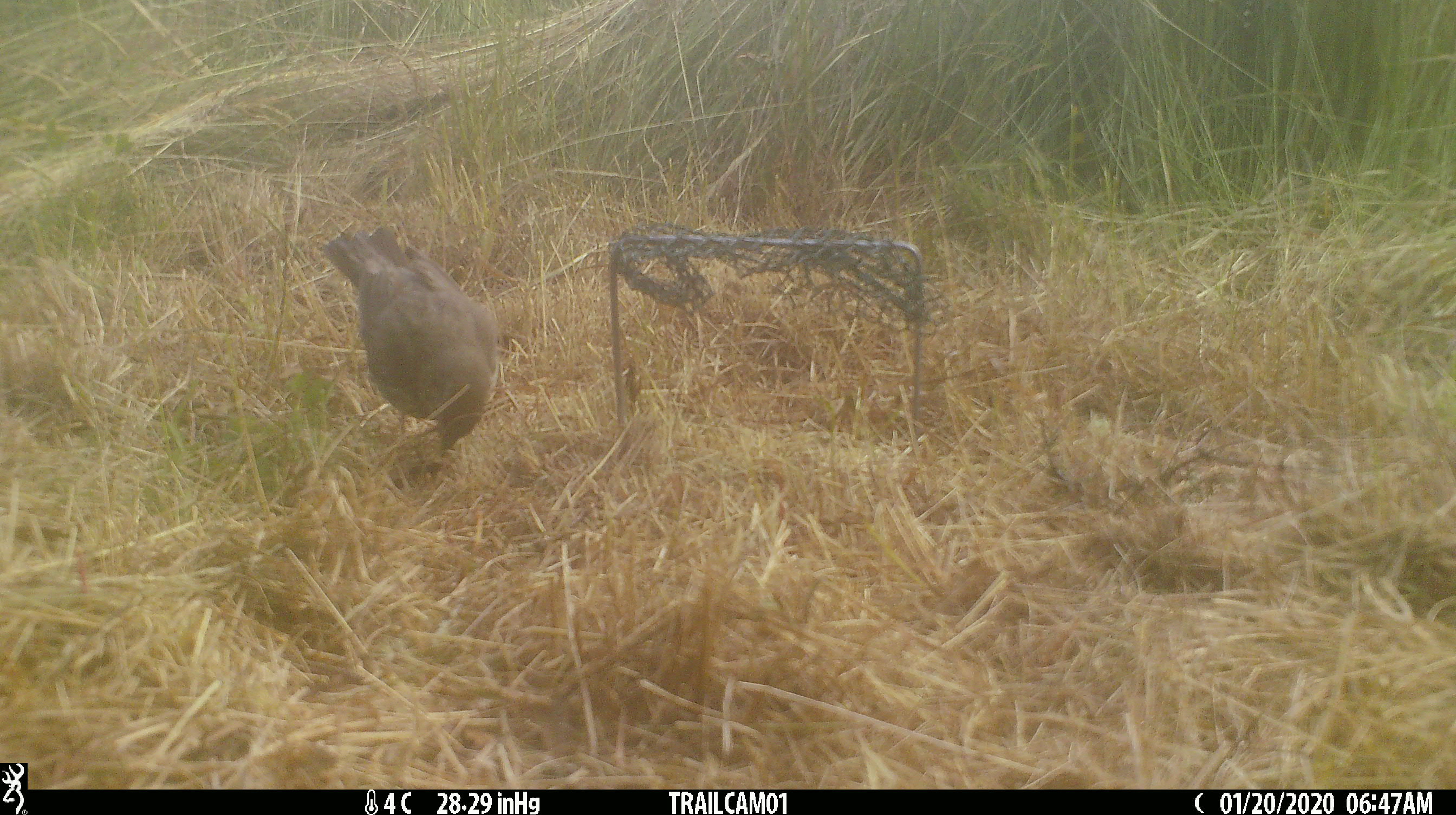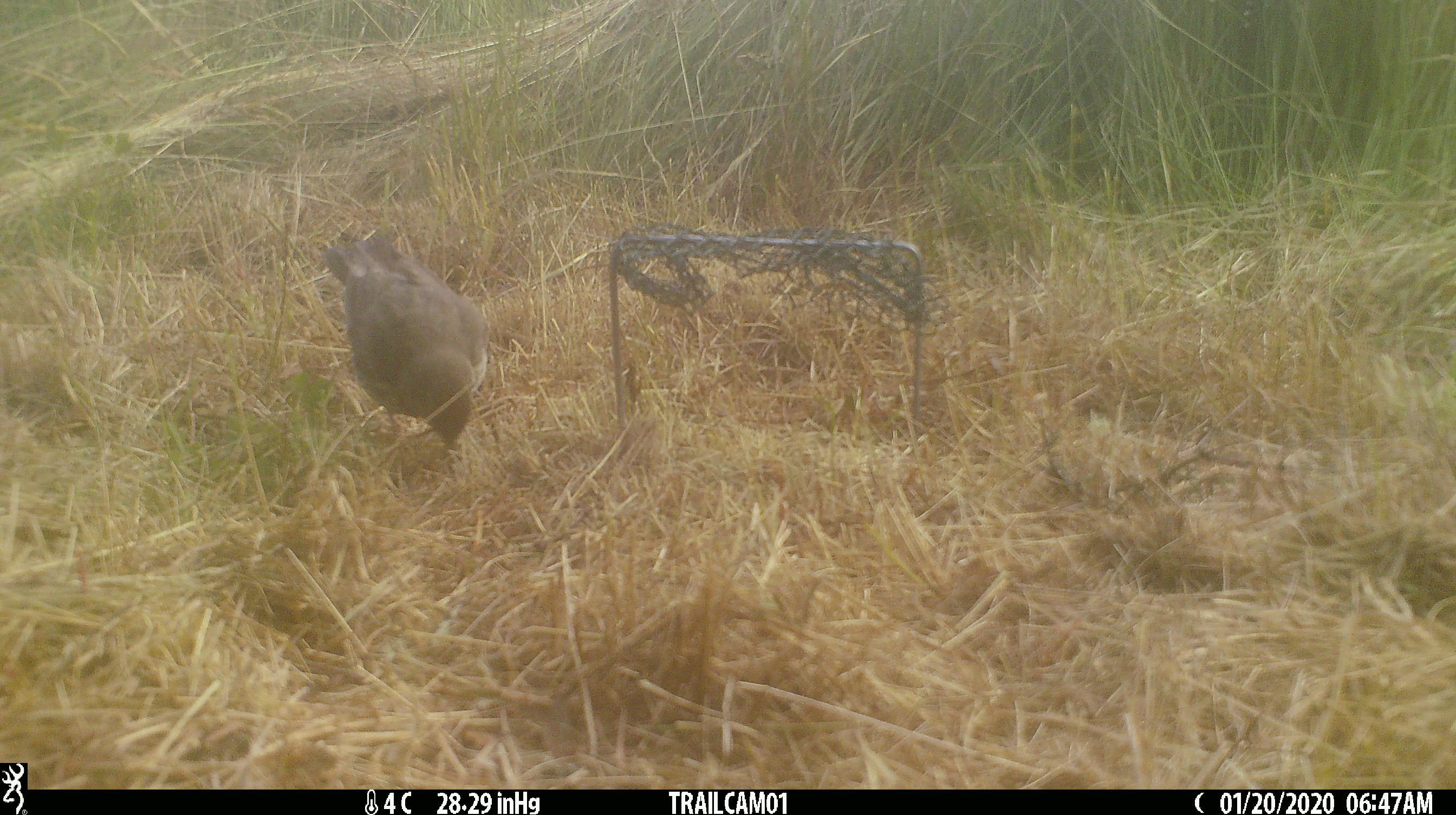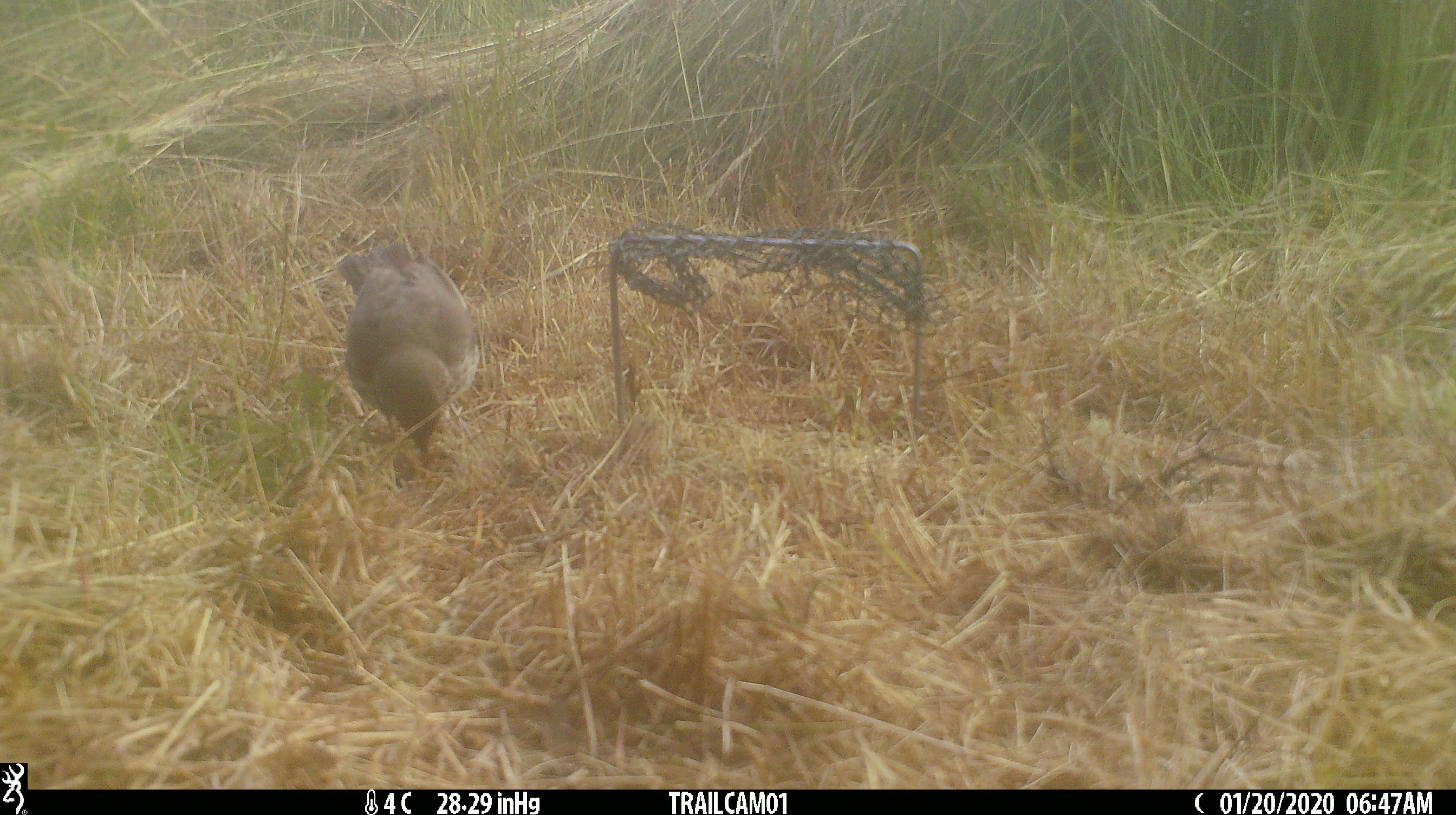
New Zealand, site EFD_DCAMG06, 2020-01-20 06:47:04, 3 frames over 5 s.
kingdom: Animalia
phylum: Chordata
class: Aves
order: Passeriformes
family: Turdidae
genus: Turdus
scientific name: Turdus philomelos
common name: song thrush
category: thrush